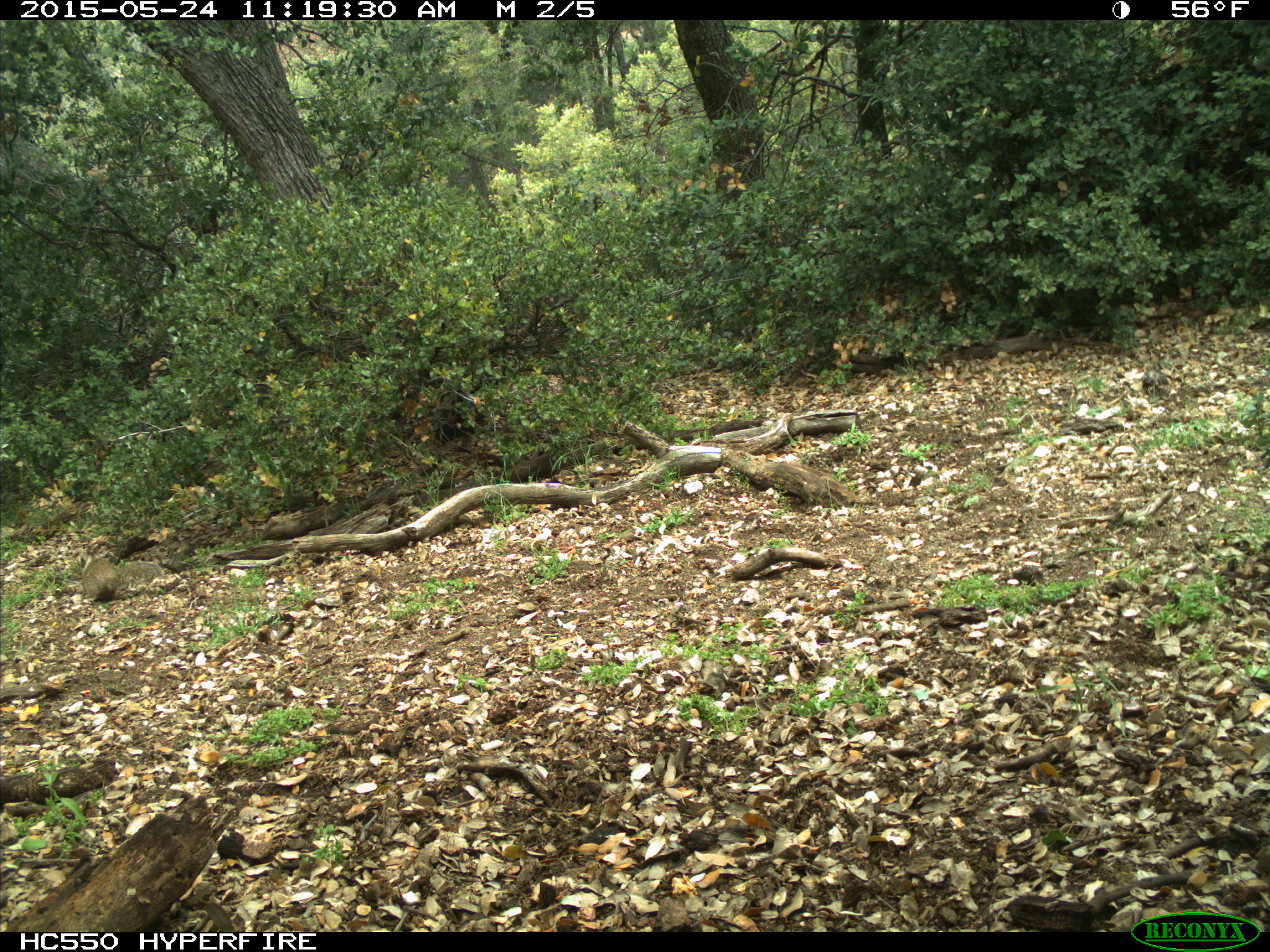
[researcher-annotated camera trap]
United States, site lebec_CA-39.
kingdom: Animalia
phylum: Chordata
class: Mammalia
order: Rodentia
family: Sciuridae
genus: Otospermophilus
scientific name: Otospermophilus beecheyi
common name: california ground squirrel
Otospermophilus beecheyi (california ground squirrel).